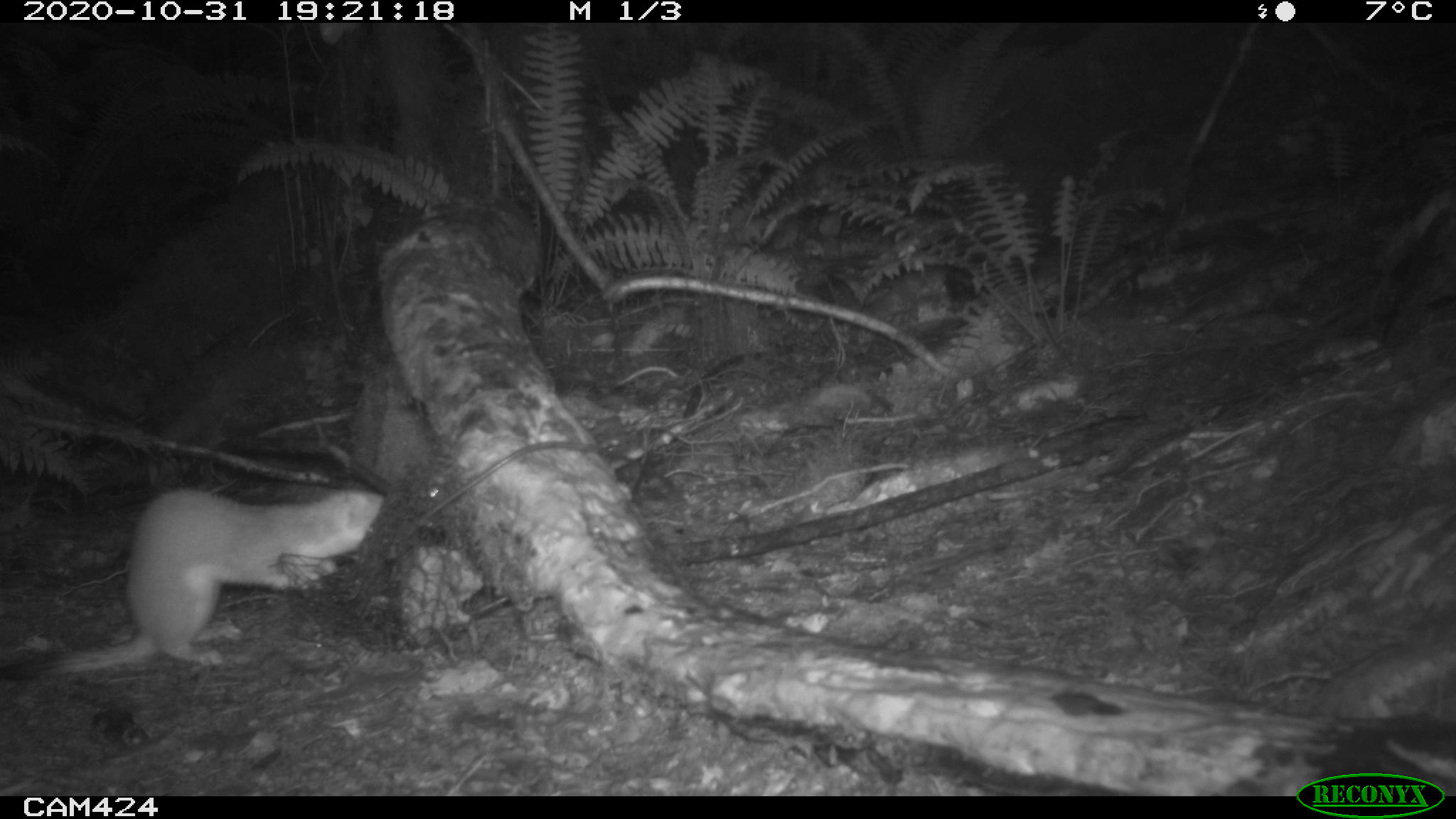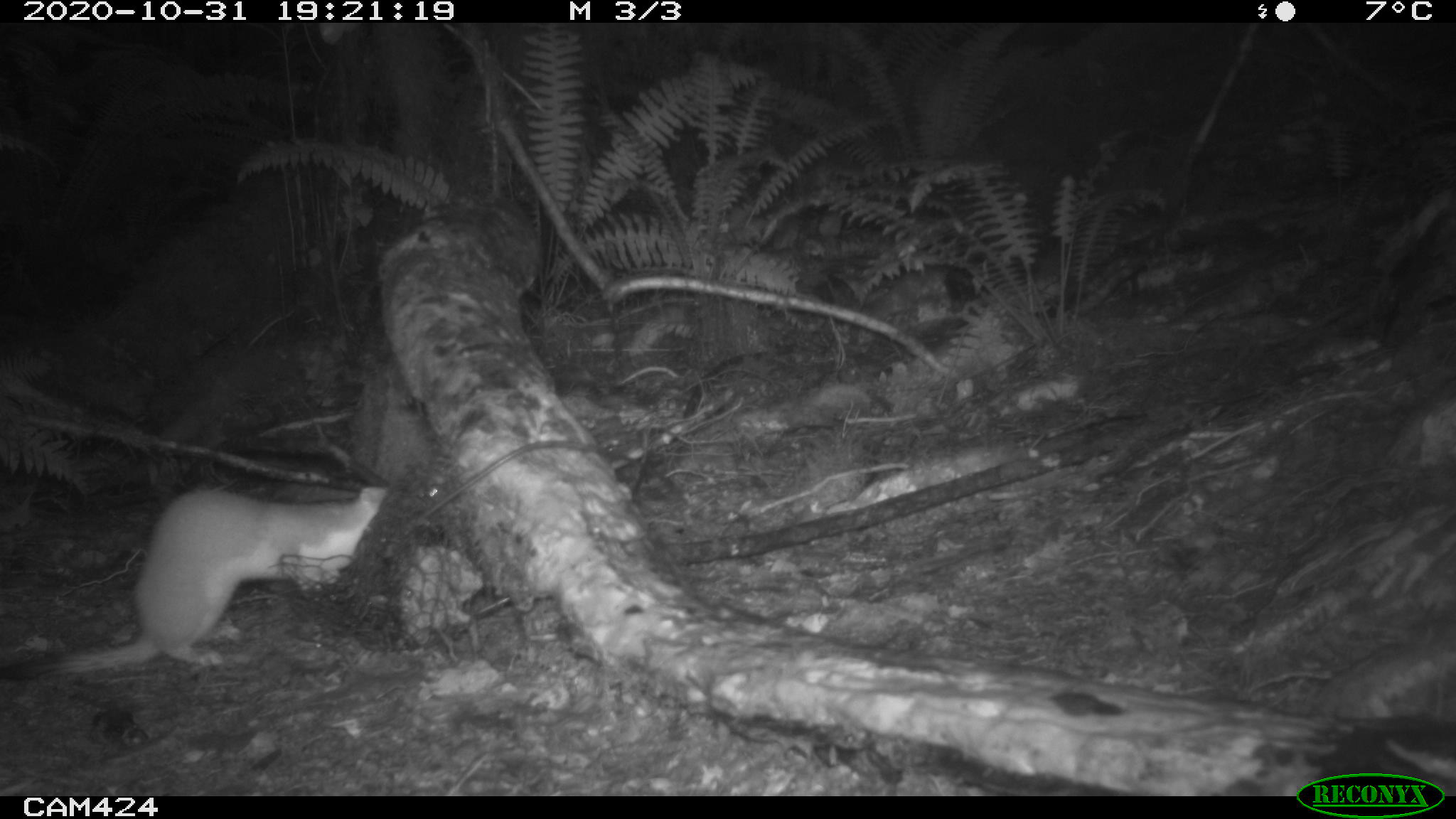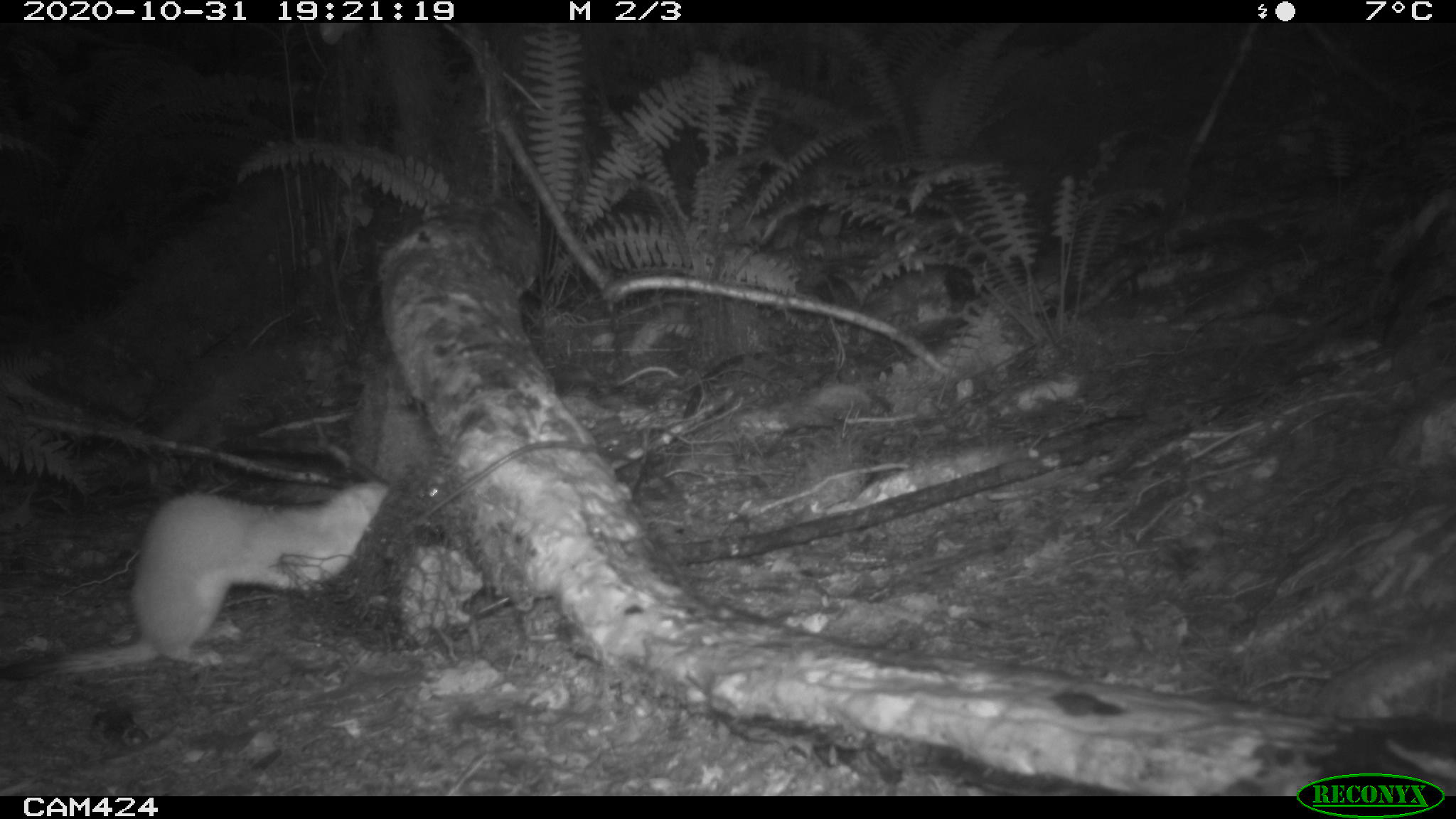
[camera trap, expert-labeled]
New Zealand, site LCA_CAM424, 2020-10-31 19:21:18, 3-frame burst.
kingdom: Animalia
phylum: Chordata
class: Mammalia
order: Carnivora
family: Mustelidae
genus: Mustela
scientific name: Mustela erminea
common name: stoat